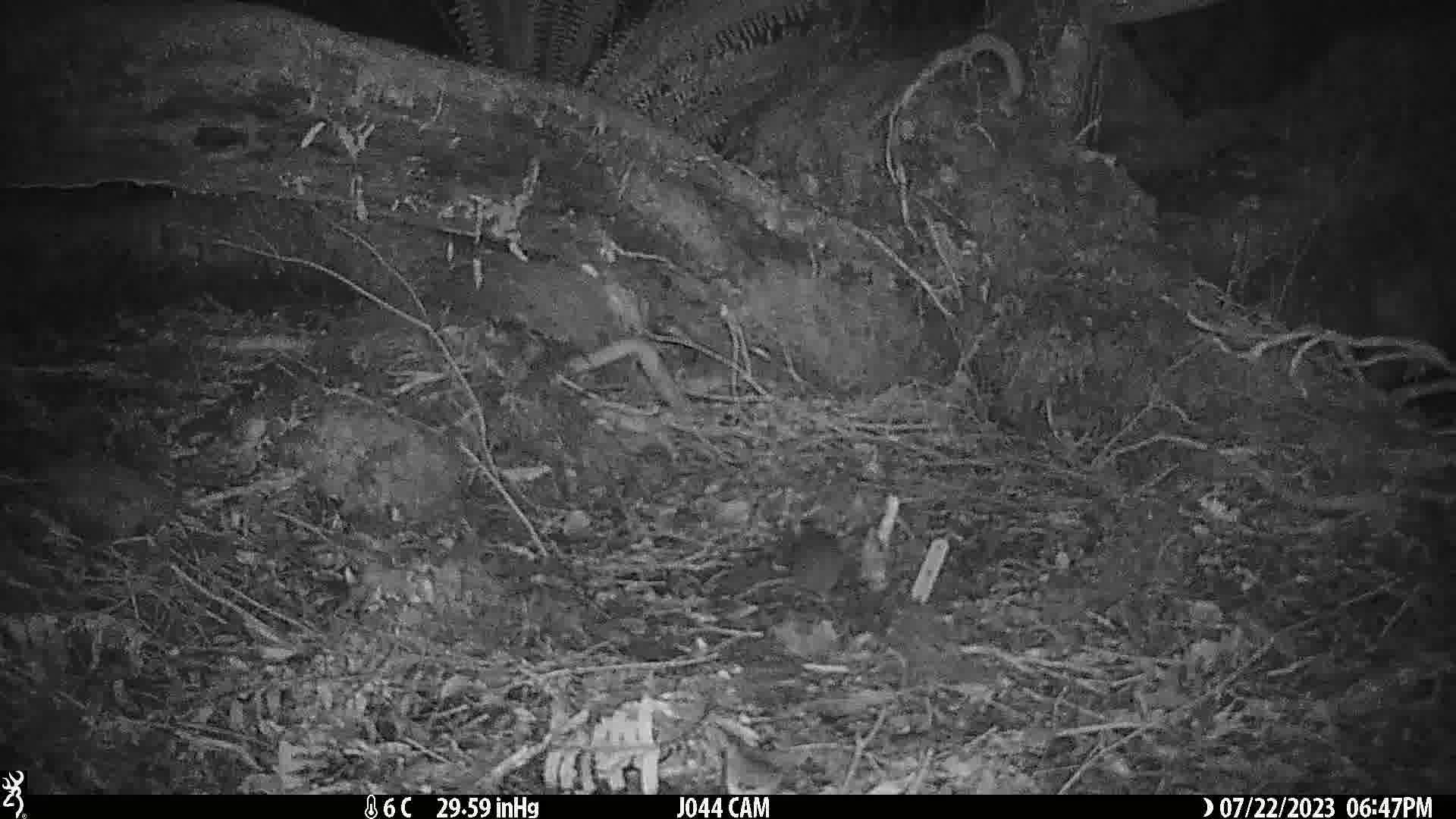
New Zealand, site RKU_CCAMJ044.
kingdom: Animalia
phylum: Chordata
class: Mammalia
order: Rodentia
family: Muridae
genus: Rattus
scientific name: Rattus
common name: rat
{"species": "rat (Rattus)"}